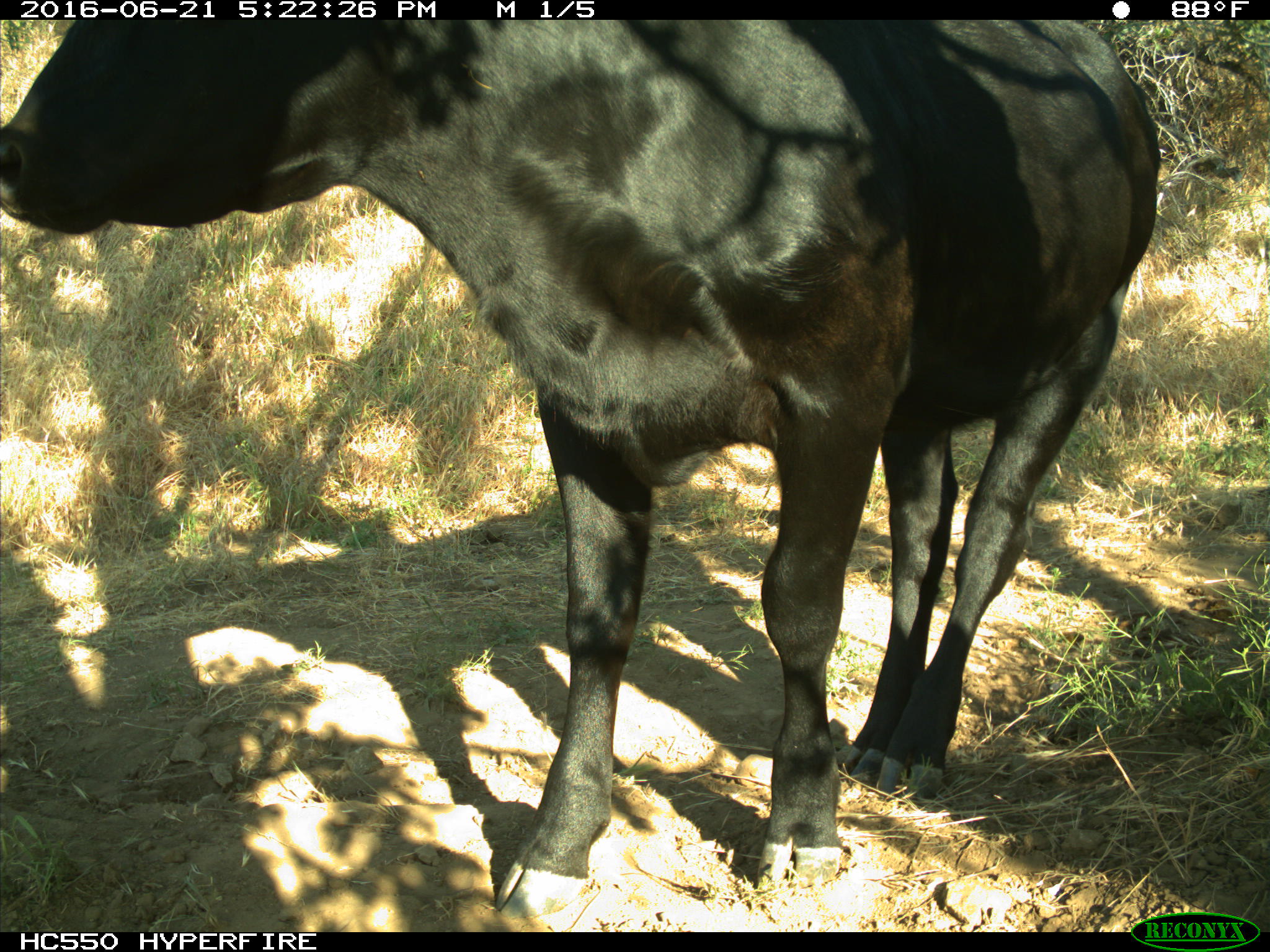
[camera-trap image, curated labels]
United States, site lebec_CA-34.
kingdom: Animalia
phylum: Chordata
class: Mammalia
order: Artiodactyla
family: Bovidae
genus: Bos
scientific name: Bos taurus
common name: domestic cow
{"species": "Bos taurus (domestic cow)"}